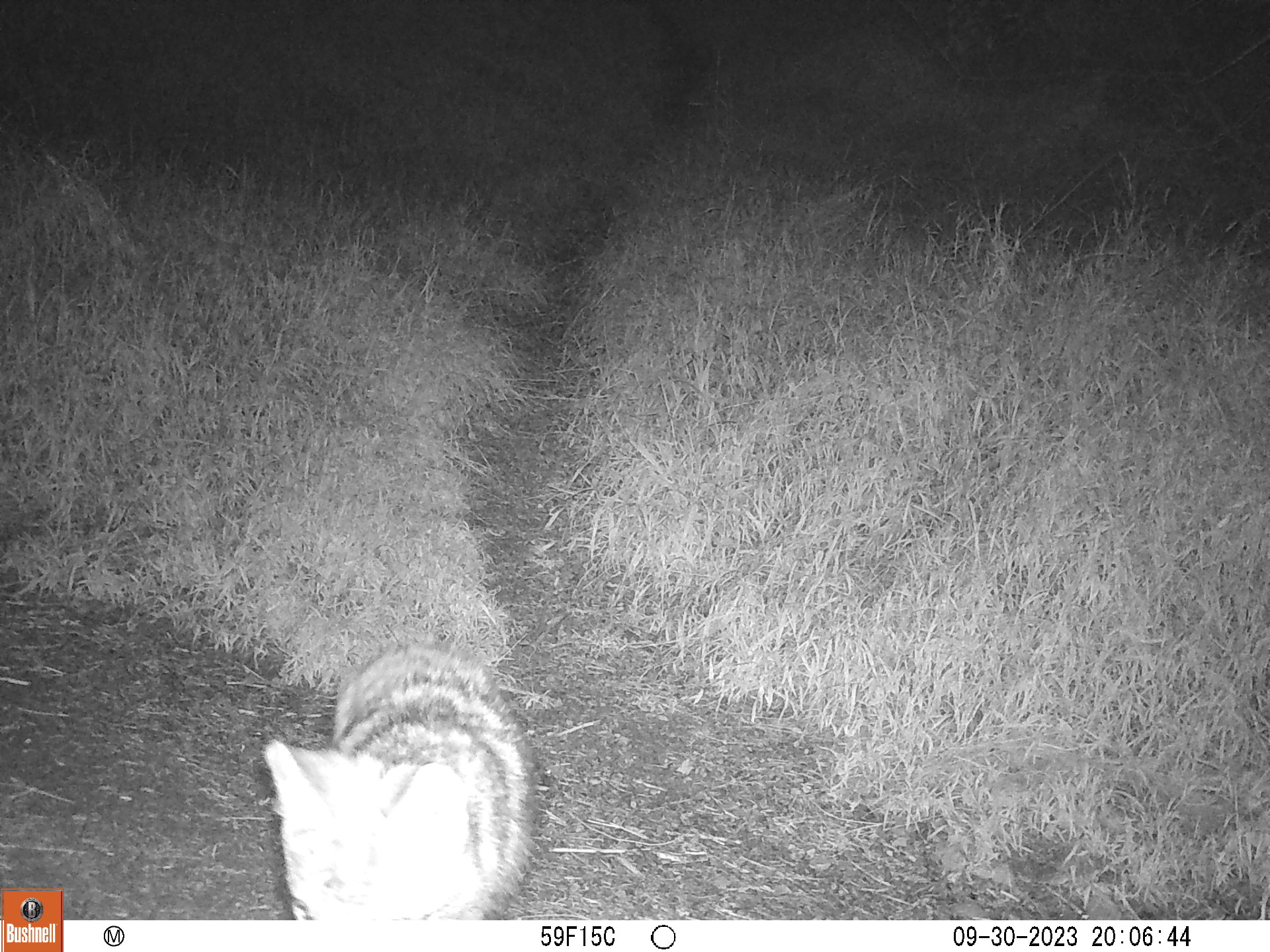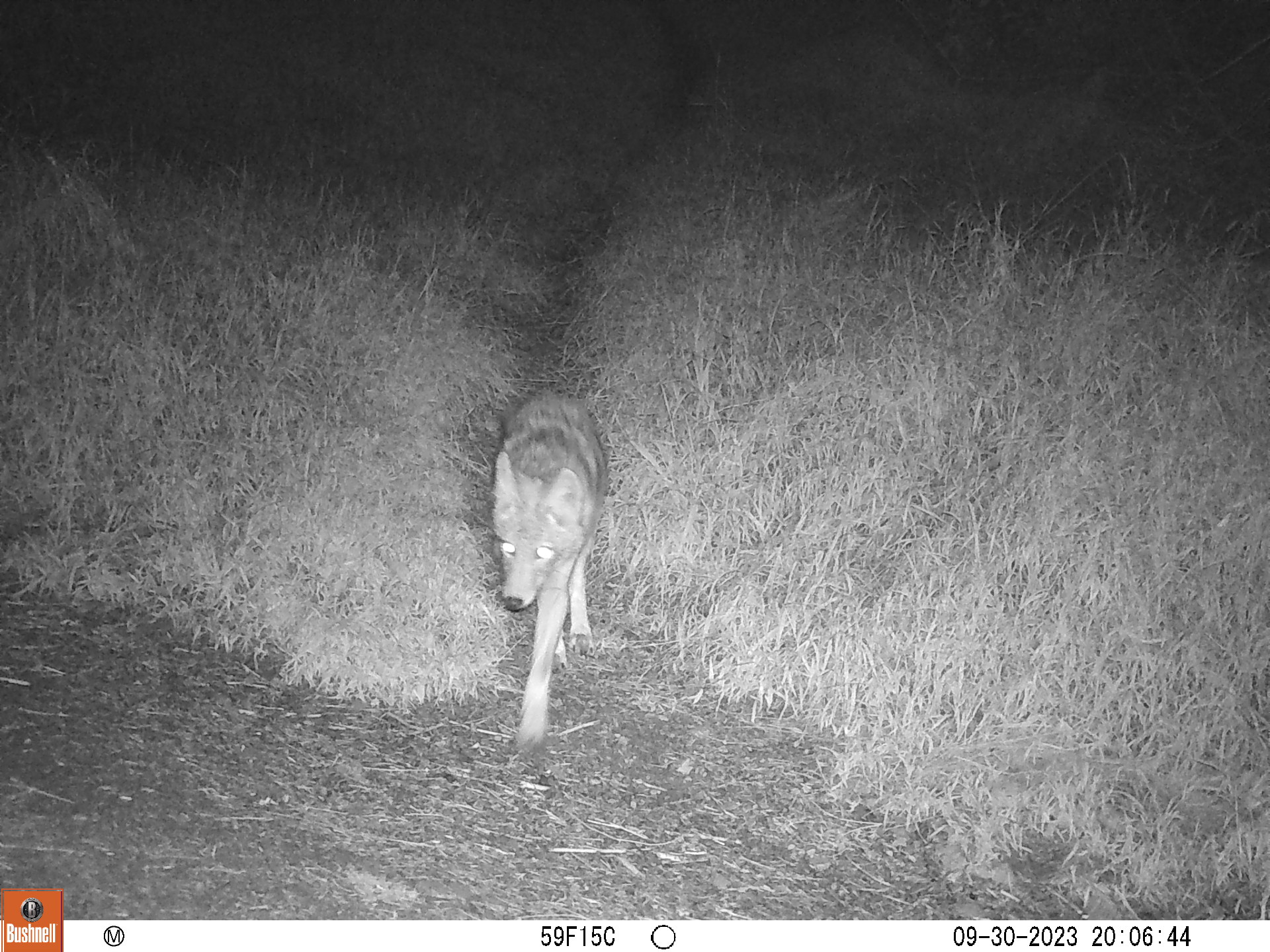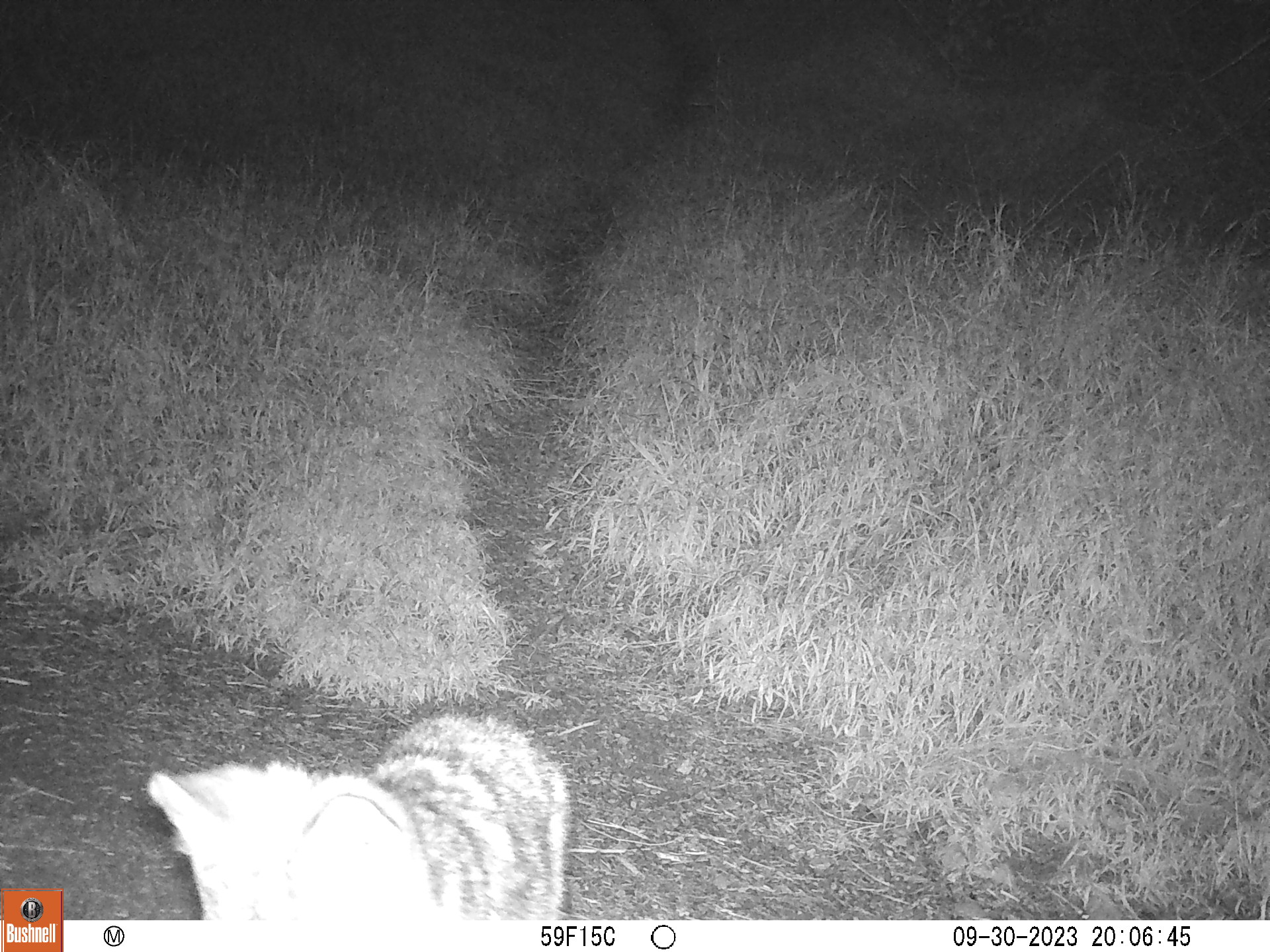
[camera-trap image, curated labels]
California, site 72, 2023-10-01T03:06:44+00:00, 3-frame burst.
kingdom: Animalia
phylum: Chordata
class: Mammalia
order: Carnivora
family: Canidae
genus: Canis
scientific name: Canis latrans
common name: coyote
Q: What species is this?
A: Coyote (Canis latrans).